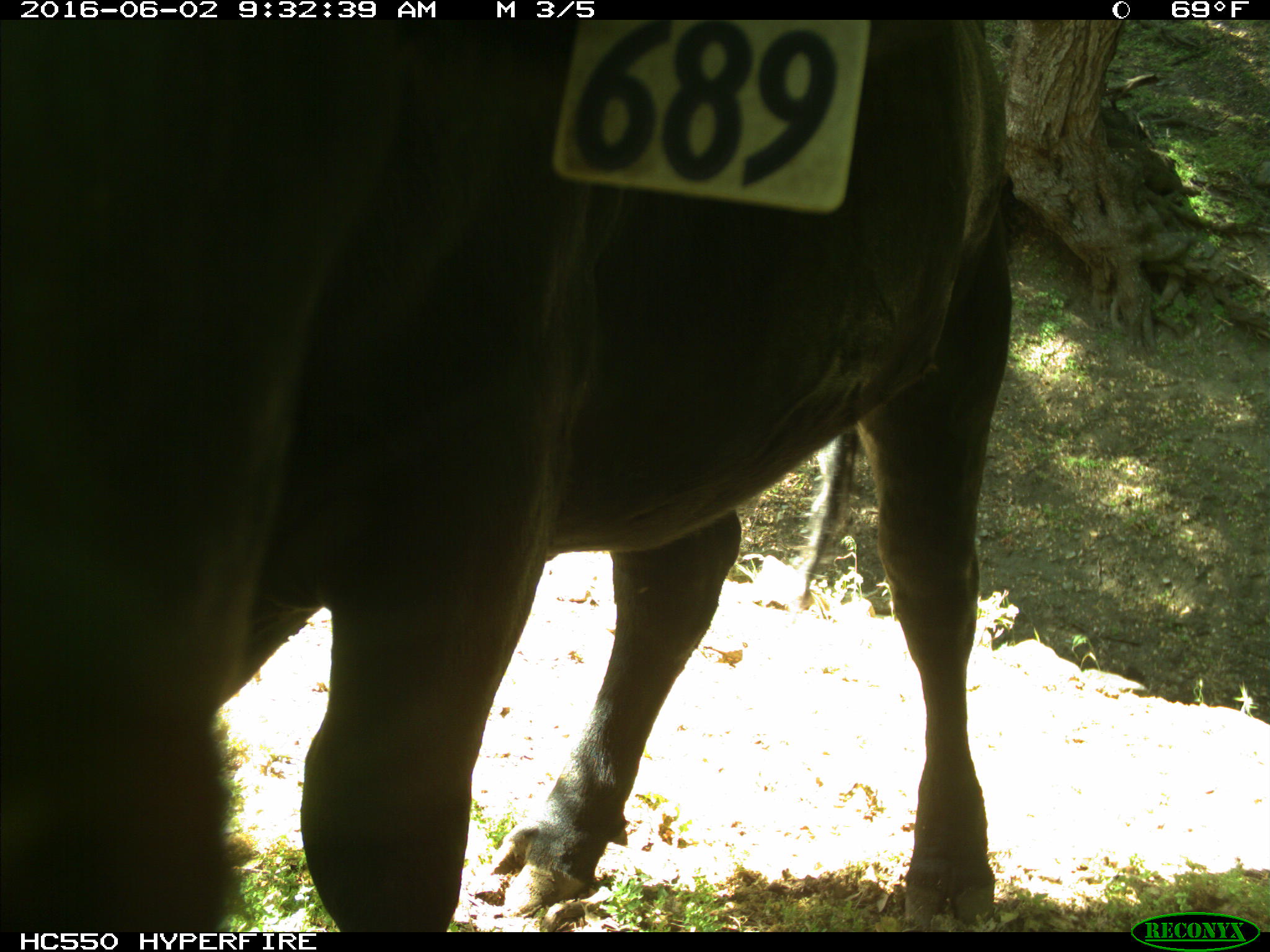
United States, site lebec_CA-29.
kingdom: Animalia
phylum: Chordata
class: Mammalia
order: Artiodactyla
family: Bovidae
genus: Bos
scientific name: Bos taurus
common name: domestic cow